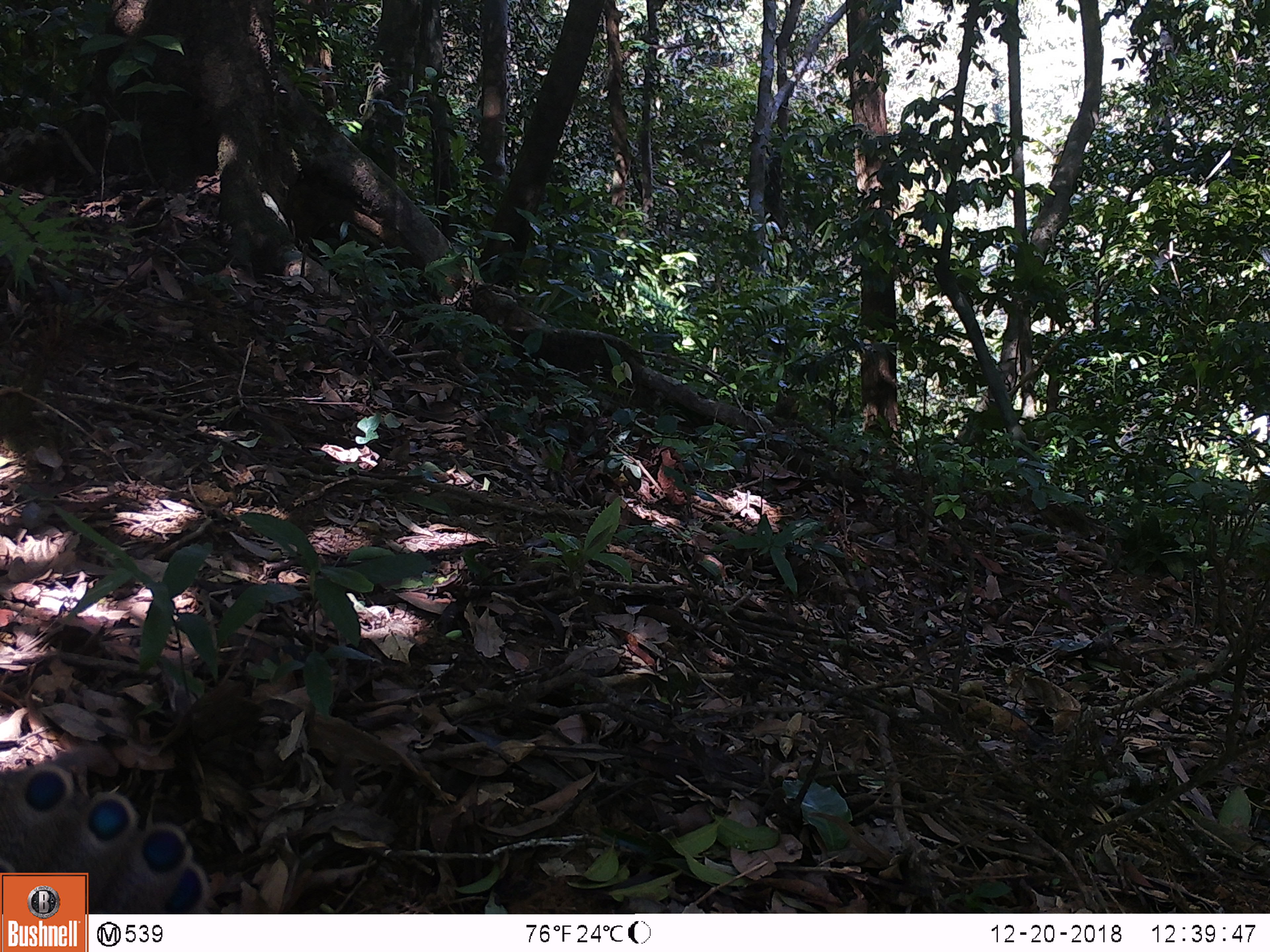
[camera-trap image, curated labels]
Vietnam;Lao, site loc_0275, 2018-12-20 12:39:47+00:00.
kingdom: Animalia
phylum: Chordata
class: Aves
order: Galliformes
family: Phasianidae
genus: Polyplectron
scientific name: Polyplectron bicalcaratum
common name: gray peacock-pheasant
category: grey peacock pheasant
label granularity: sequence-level